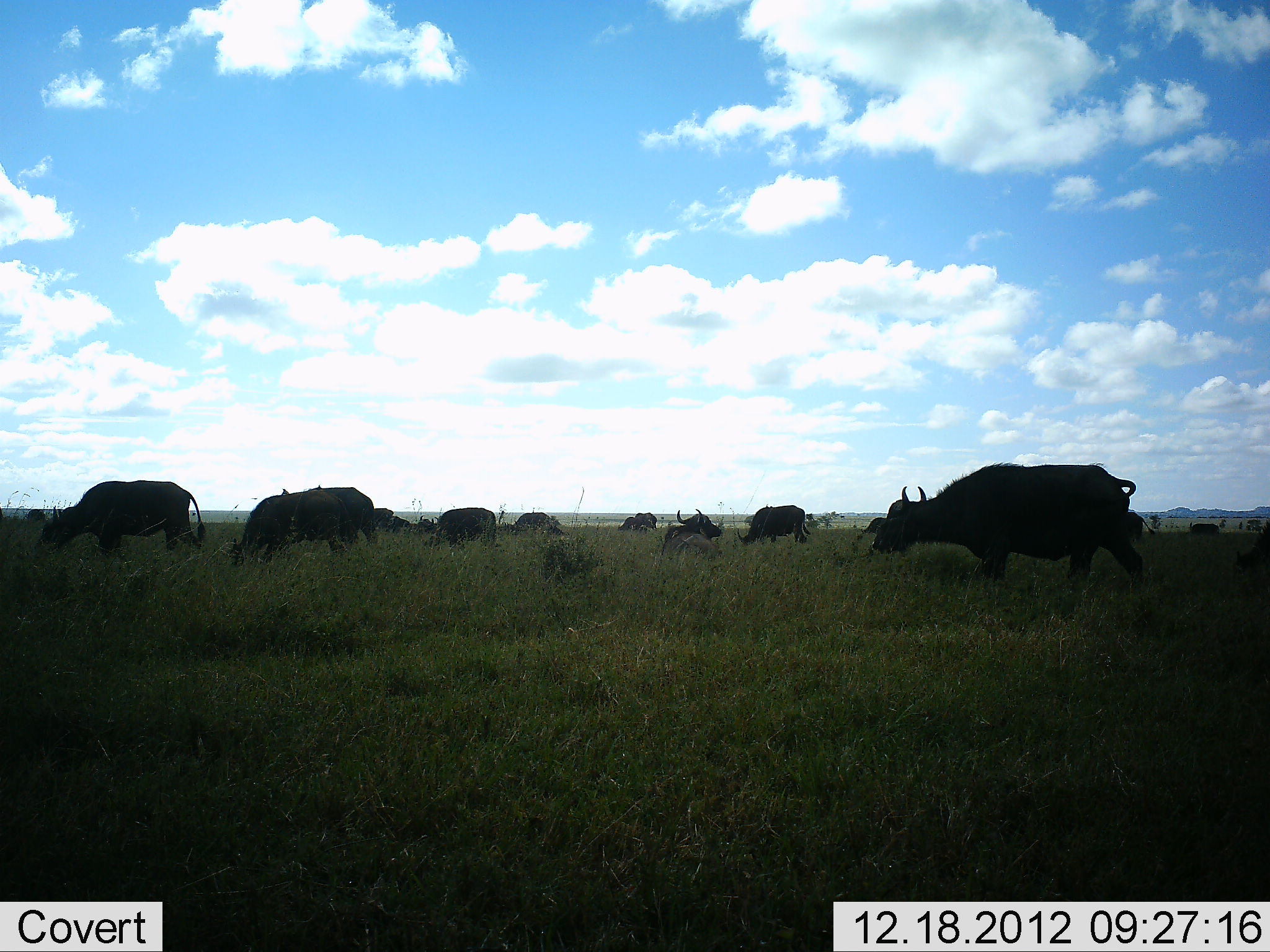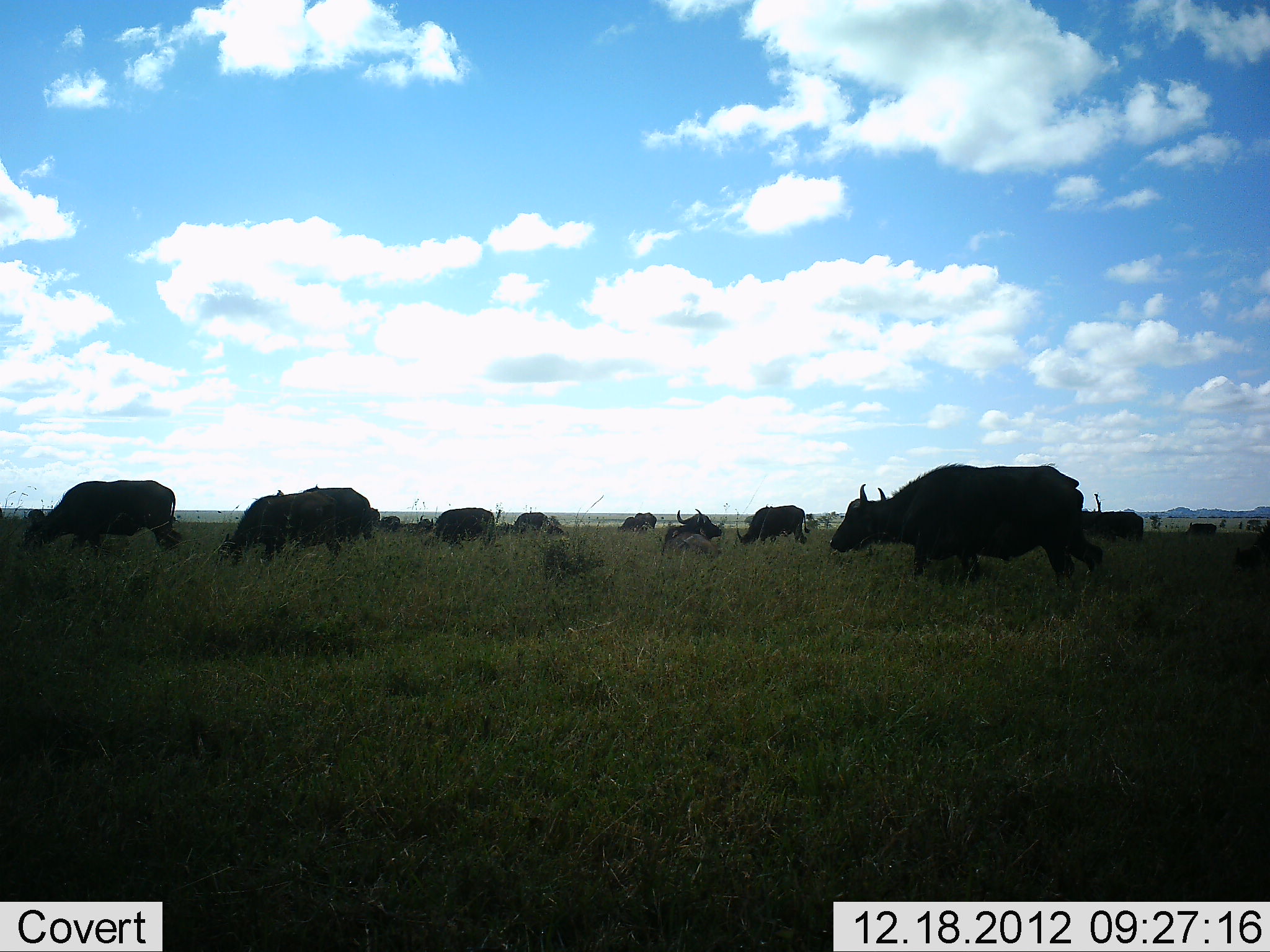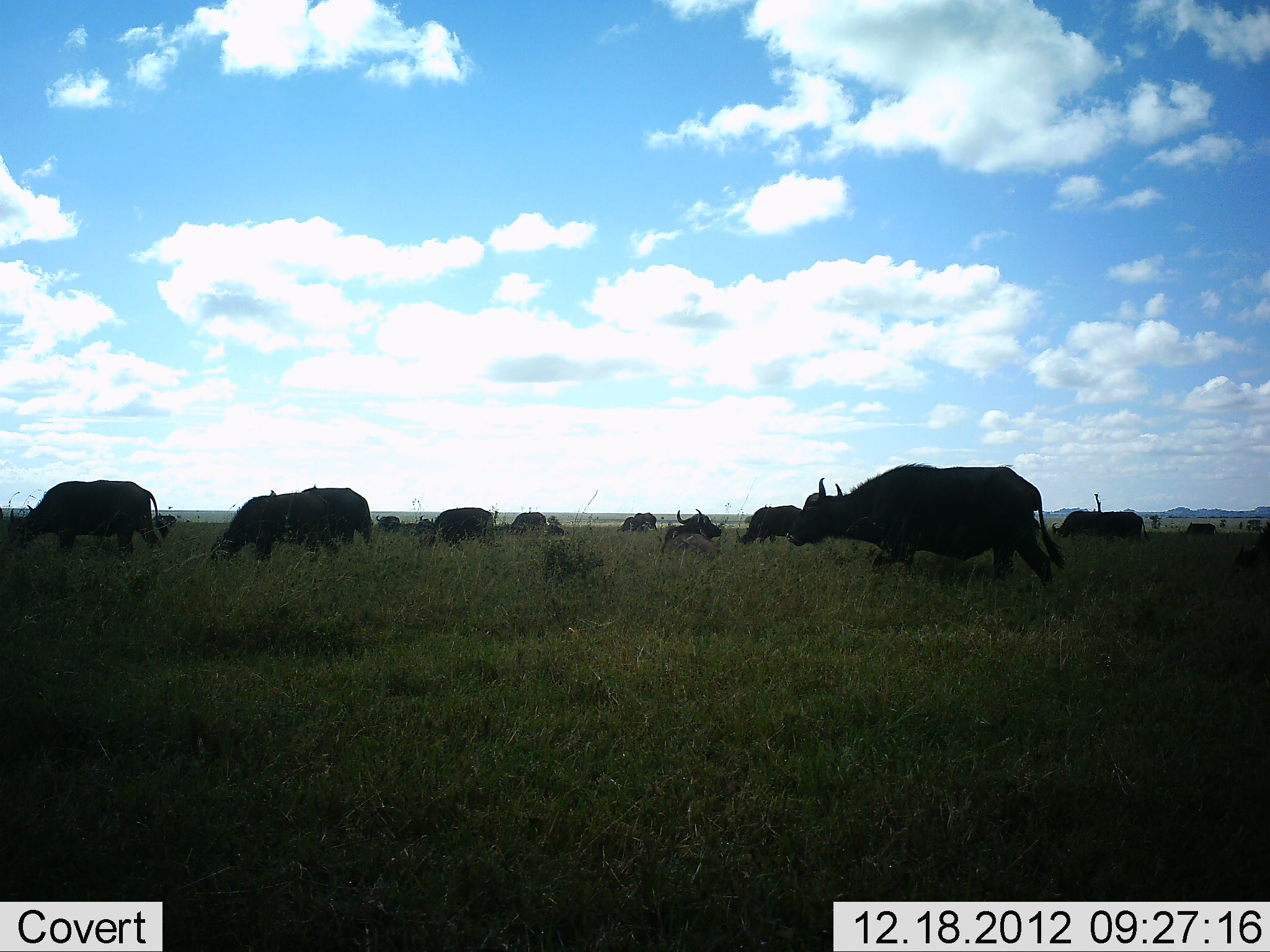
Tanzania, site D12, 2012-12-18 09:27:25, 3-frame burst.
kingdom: Animalia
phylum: Chordata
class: Mammalia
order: Artiodactyla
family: Bovidae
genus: Syncerus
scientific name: Syncerus caffer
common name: cape buffalo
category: buffalo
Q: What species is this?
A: Buffalo (cape buffalo) (Syncerus caffer).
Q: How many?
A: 11-50.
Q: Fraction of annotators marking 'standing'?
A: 34%.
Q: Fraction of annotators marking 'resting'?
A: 22%.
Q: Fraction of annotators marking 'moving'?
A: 75%.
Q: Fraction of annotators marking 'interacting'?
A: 3%.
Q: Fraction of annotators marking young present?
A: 0%.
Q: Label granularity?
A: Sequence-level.